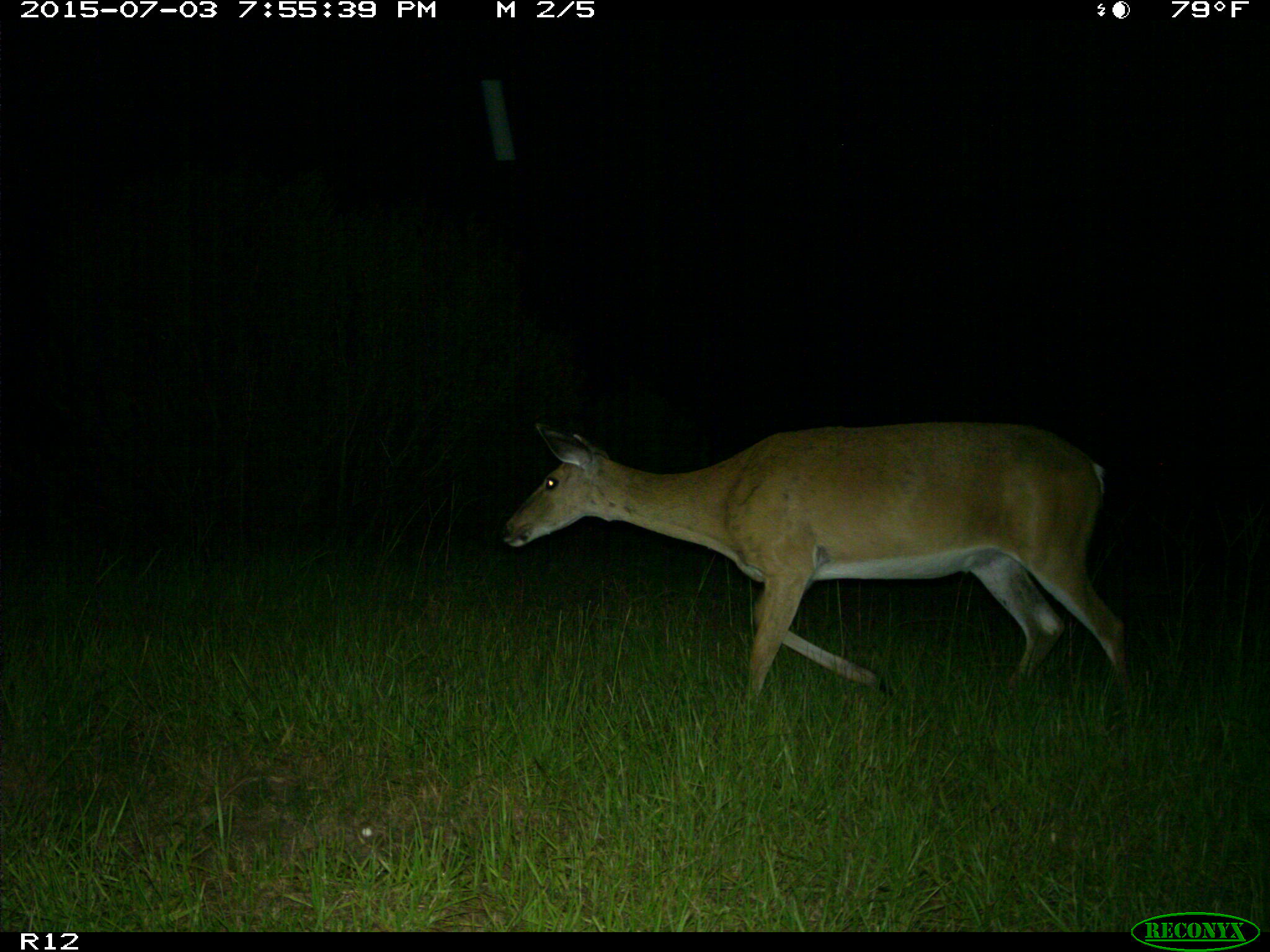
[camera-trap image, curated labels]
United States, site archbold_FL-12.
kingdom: Animalia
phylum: Chordata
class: Mammalia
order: Artiodactyla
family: Cervidae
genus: Odocoileus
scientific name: Odocoileus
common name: deer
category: unidentified deer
Unidentified deer (deer) (Odocoileus).